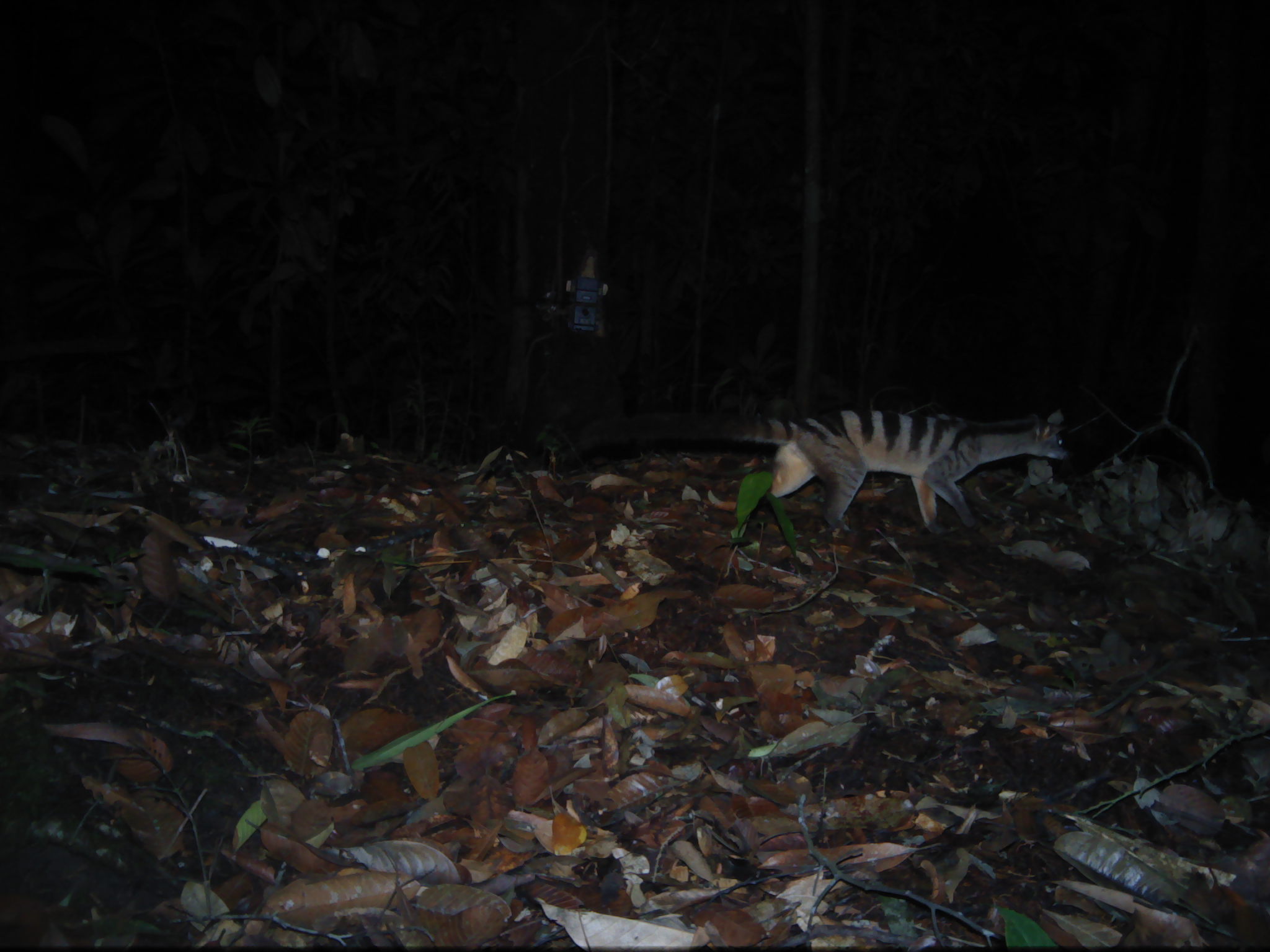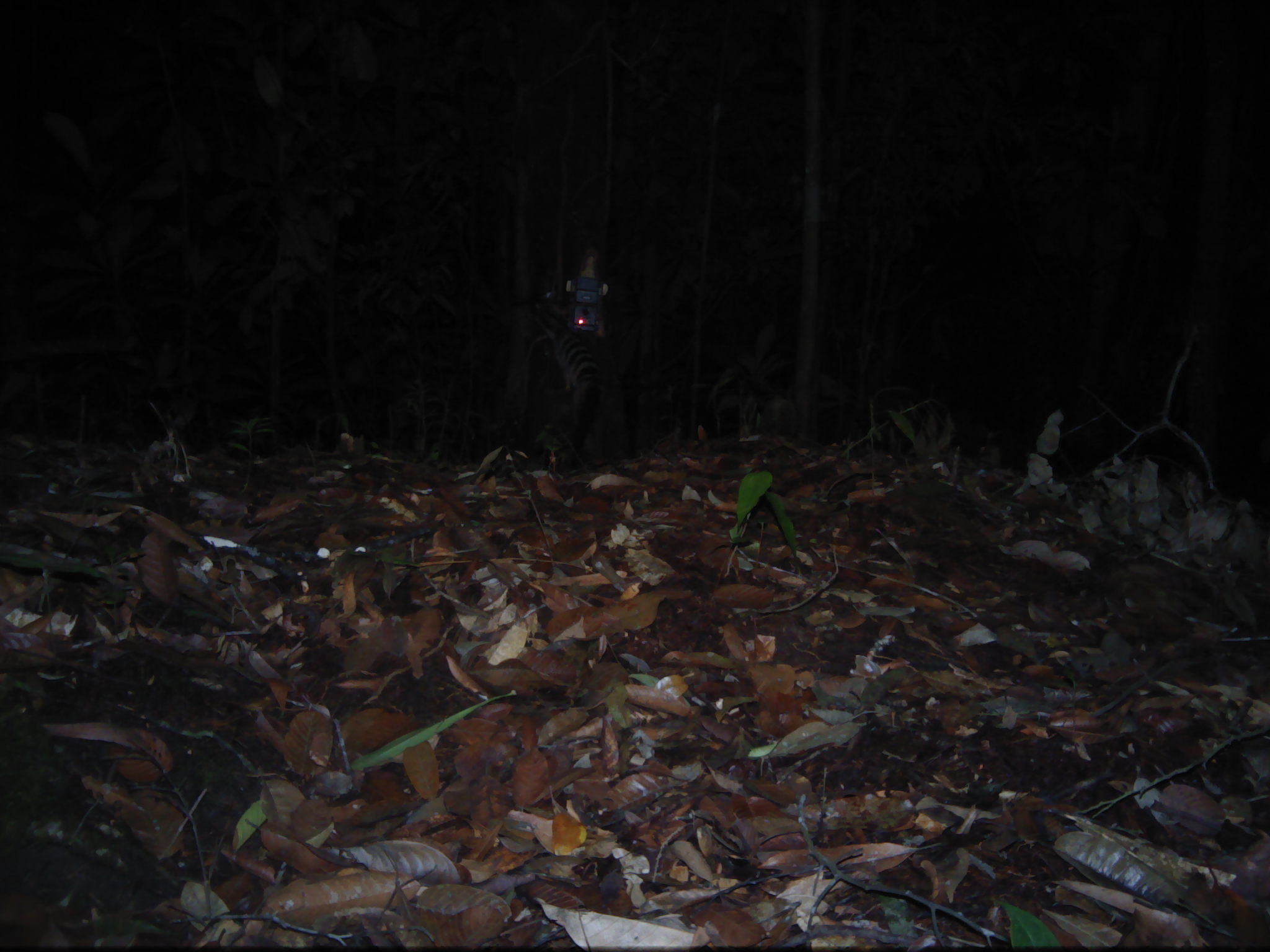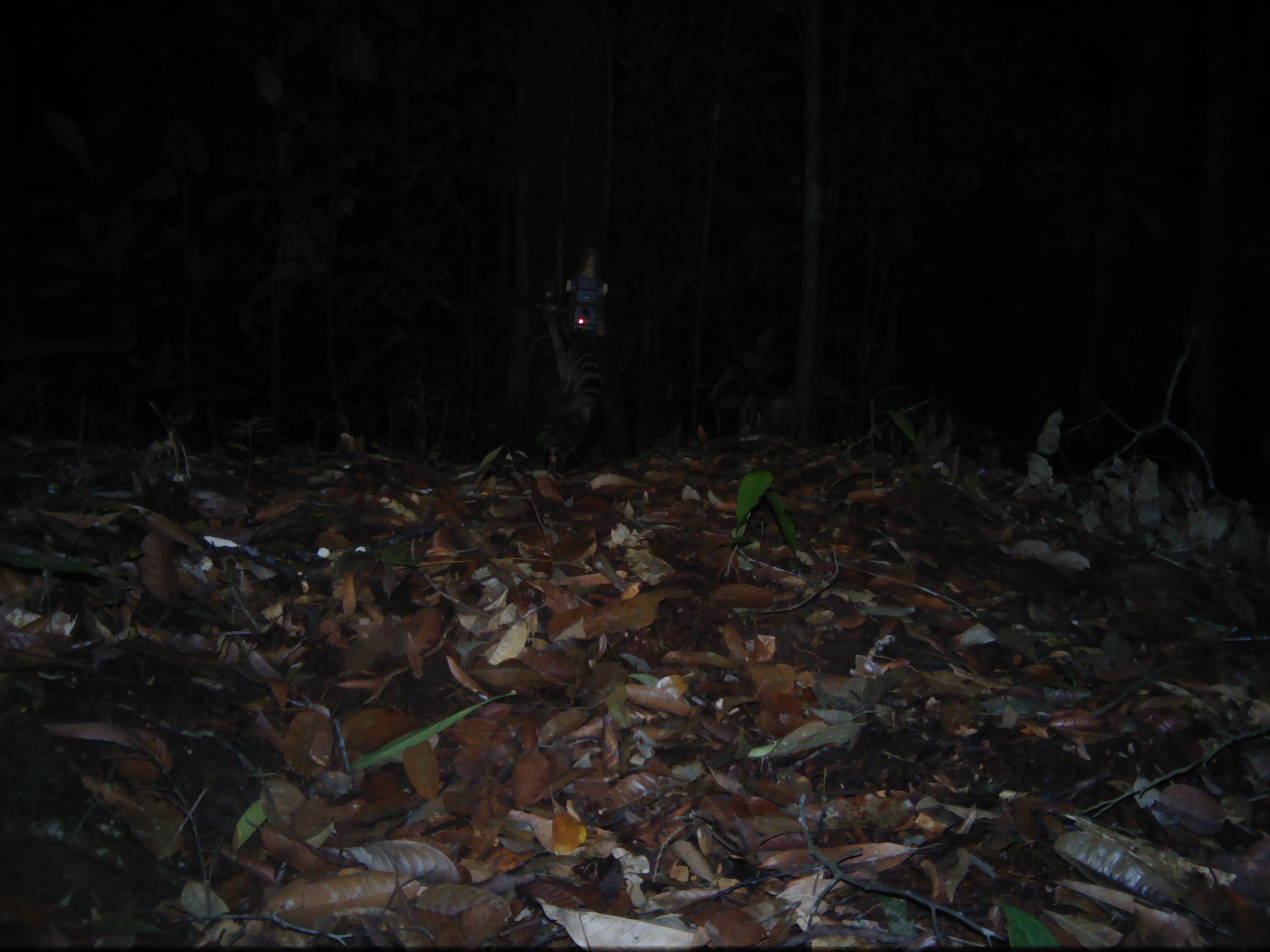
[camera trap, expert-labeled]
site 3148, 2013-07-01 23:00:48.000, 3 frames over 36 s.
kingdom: Animalia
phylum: Chordata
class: Mammalia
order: Carnivora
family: Viverridae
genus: Hemigalus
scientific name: Hemigalus derbyanus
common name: banded civet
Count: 1.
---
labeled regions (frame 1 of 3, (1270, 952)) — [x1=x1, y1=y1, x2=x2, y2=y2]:
hemigalus derbyanus: [x1=636, y1=405, x2=1068, y2=535]